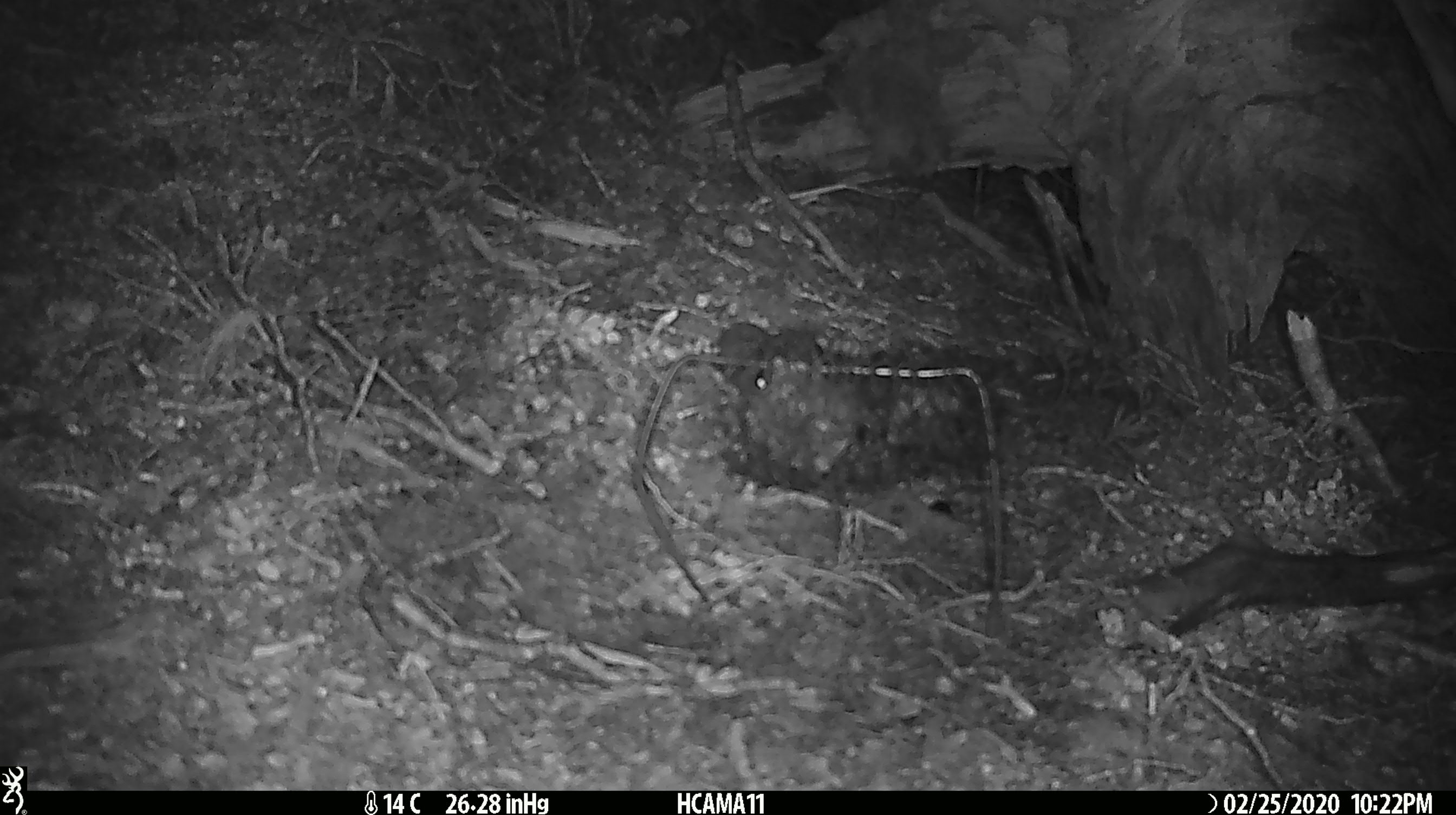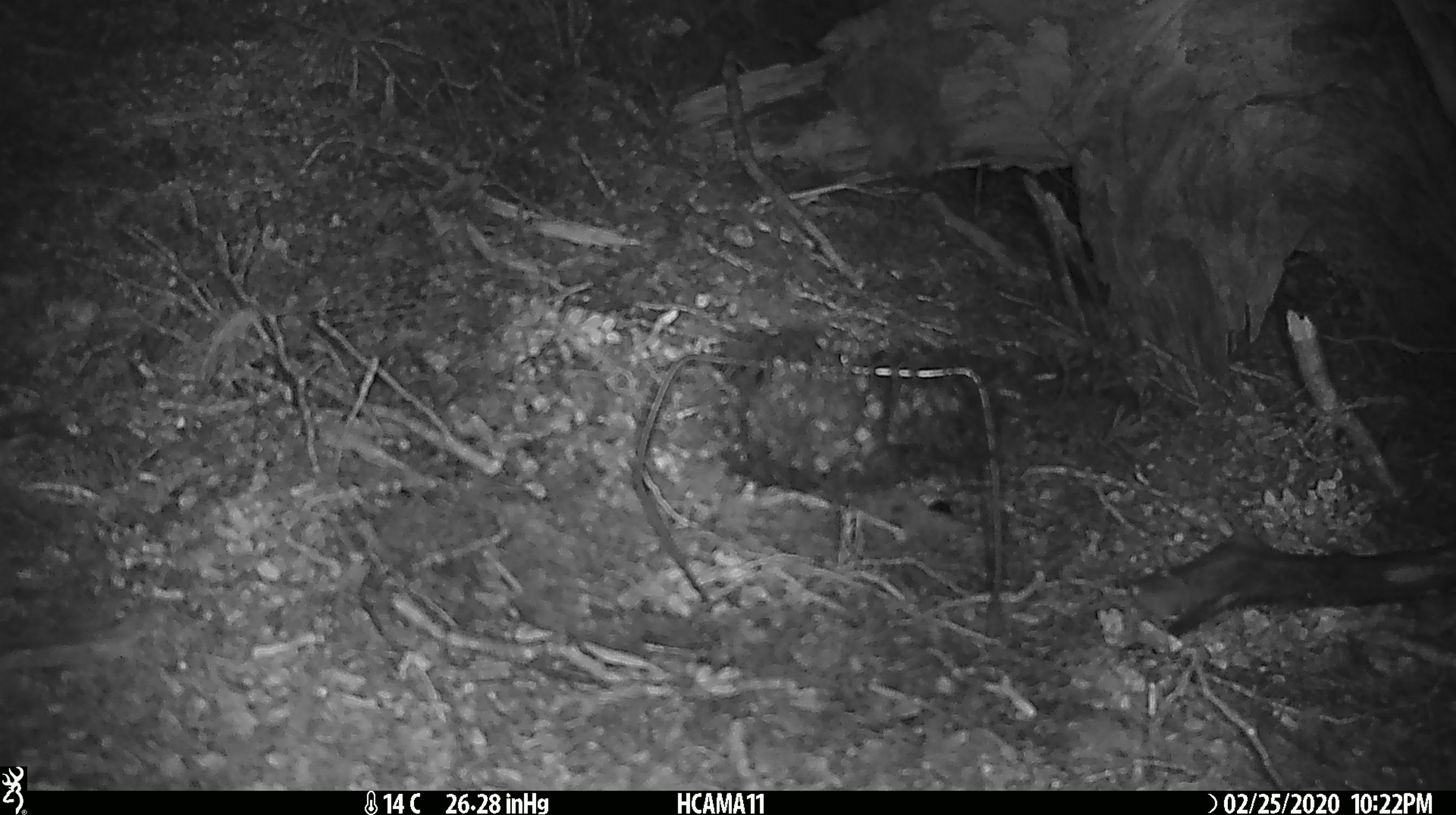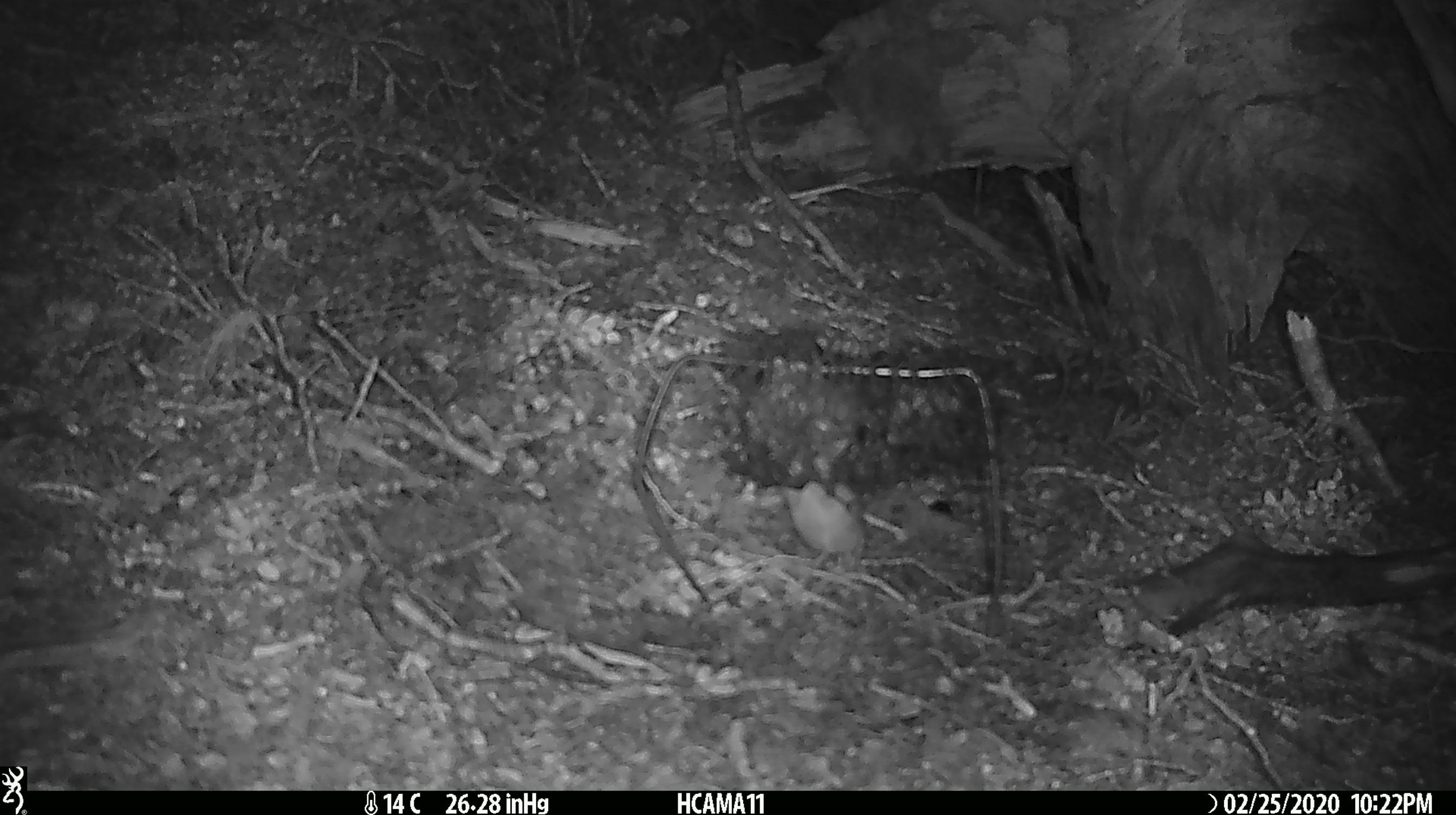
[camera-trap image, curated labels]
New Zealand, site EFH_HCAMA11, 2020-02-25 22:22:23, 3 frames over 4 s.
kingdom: Animalia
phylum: Chordata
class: Mammalia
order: Rodentia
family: Muridae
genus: Mus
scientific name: Mus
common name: mouse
Mouse (Mus).